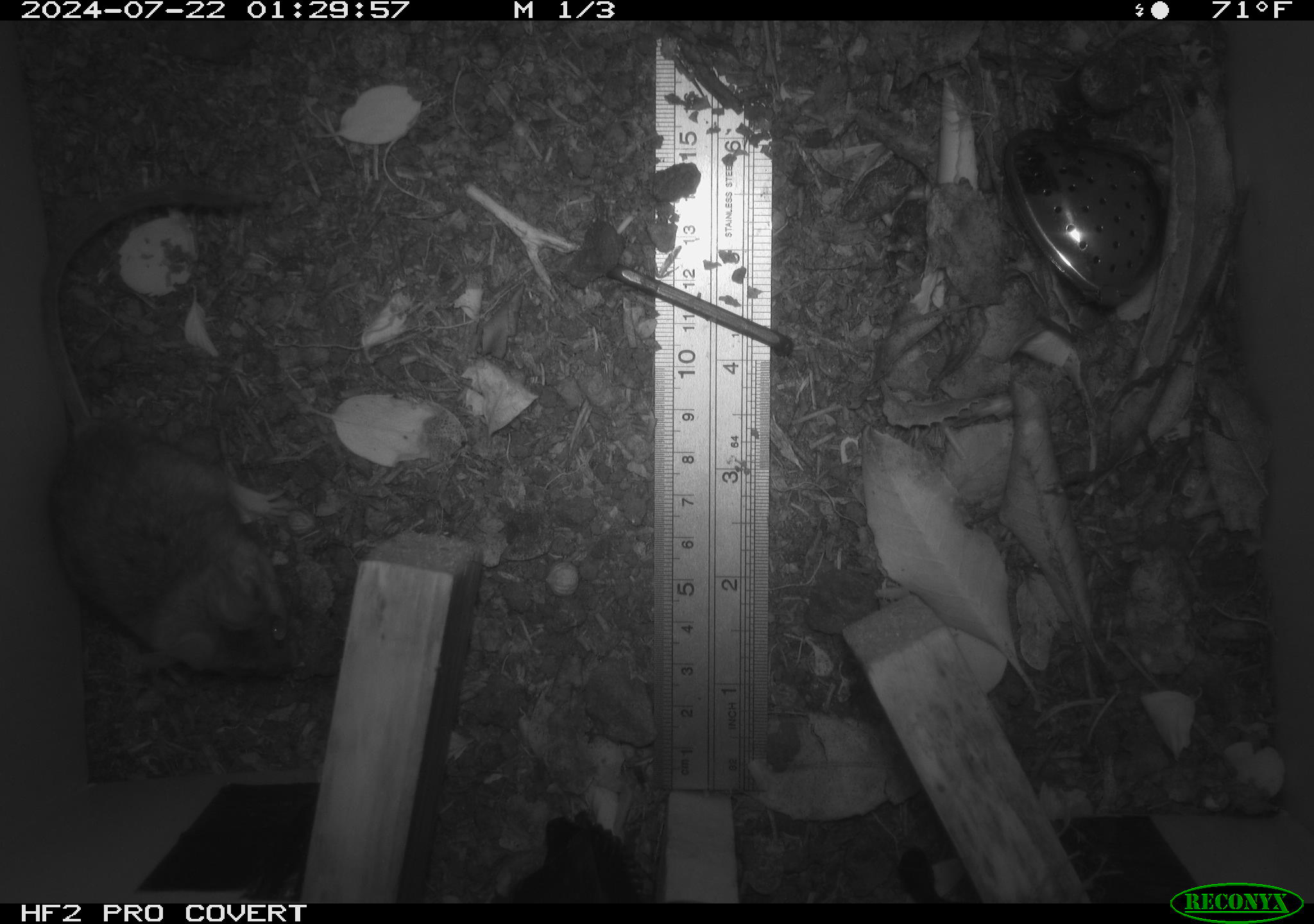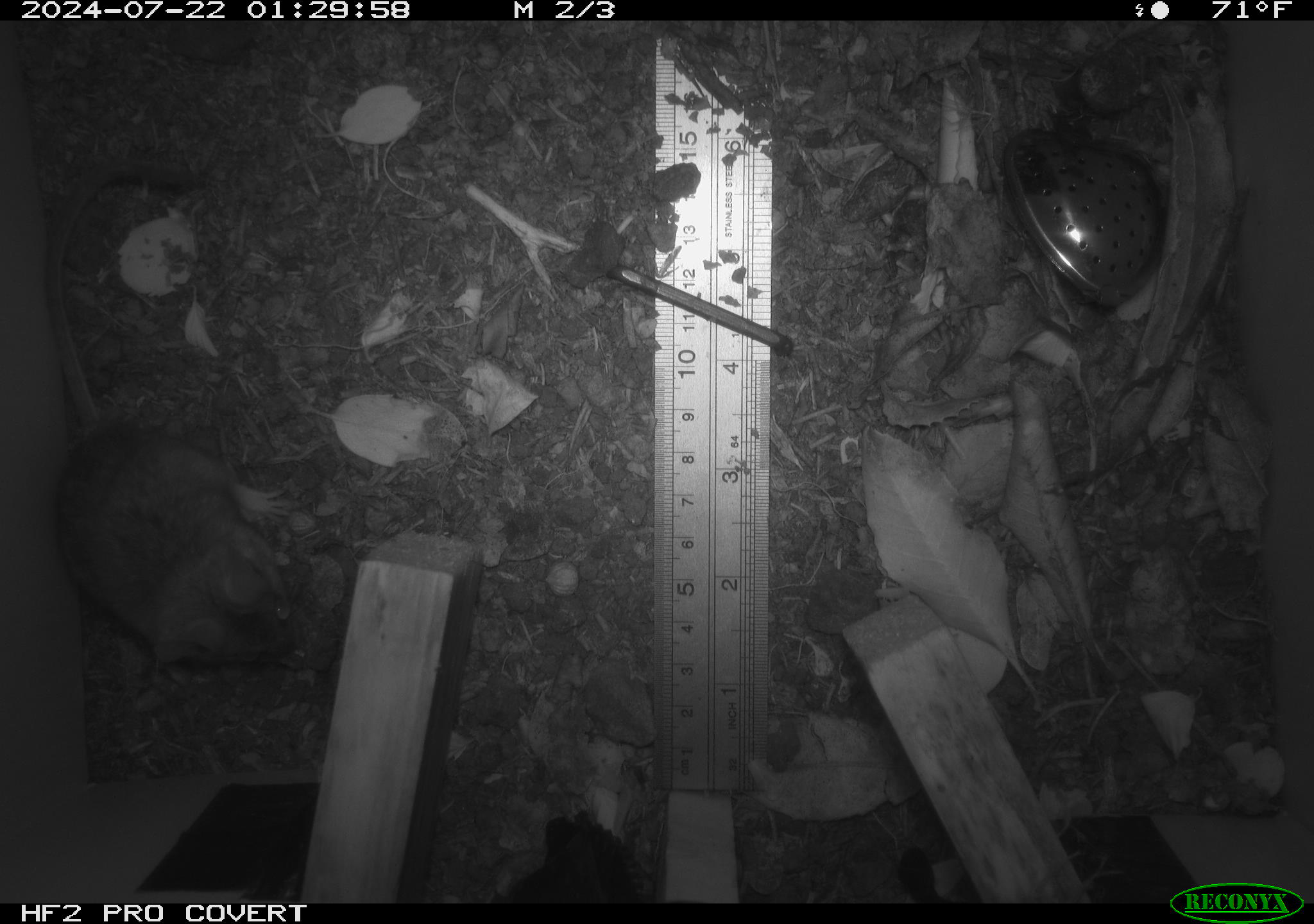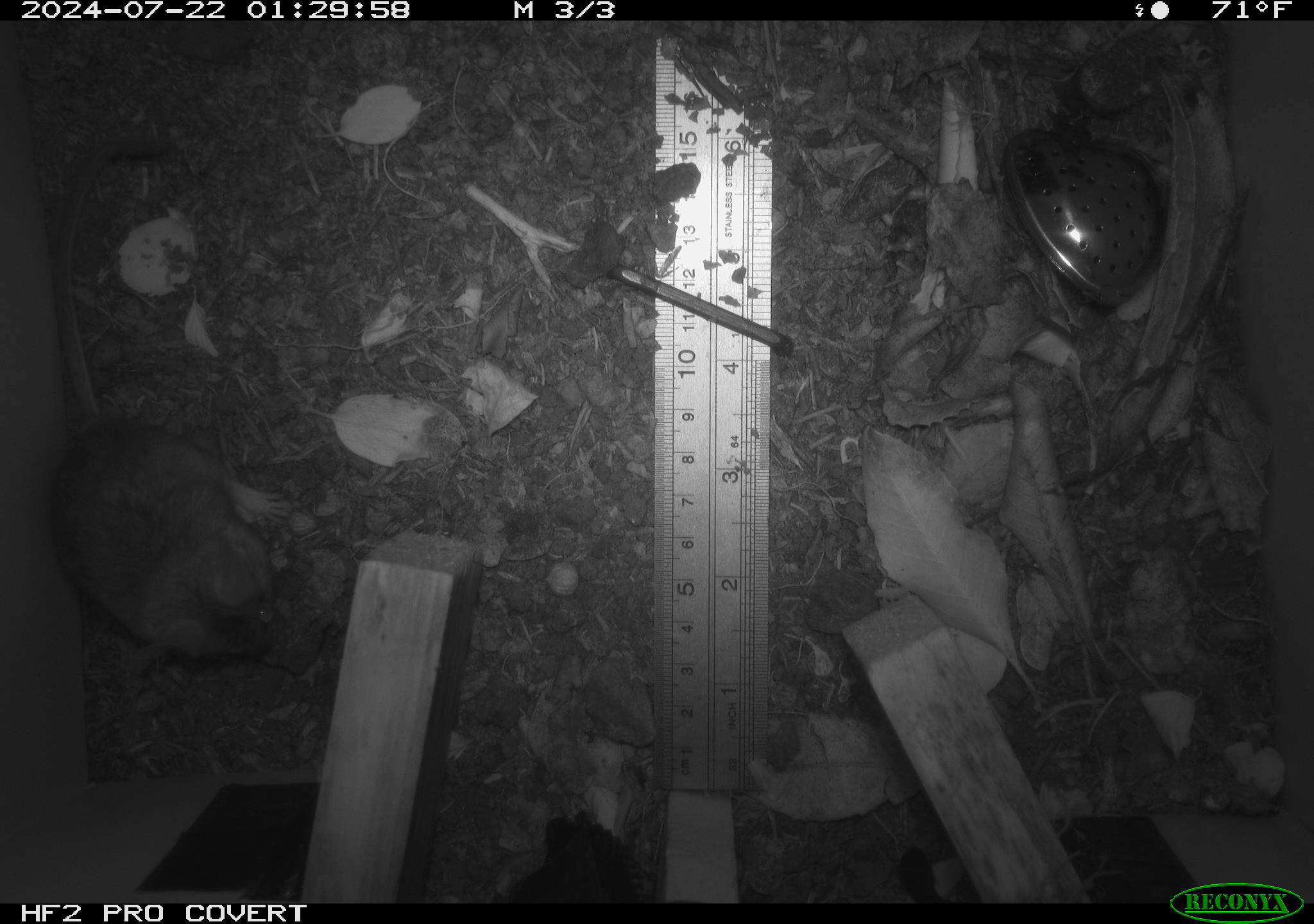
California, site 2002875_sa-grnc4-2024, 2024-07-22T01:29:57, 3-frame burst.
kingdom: Animalia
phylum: Chordata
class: Mammalia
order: Rodentia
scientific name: Rodentia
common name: rodent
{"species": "rodent (Rodentia)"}